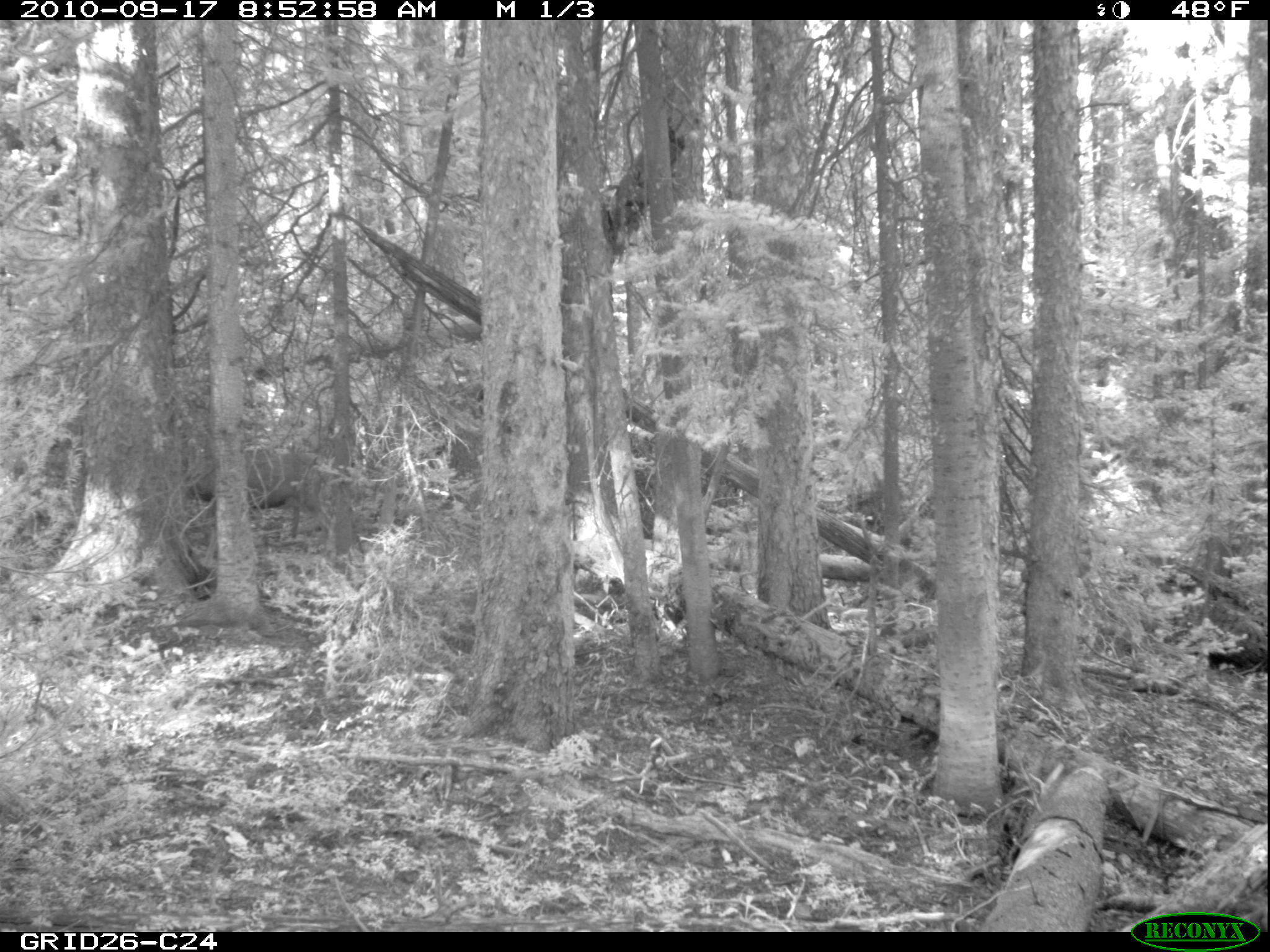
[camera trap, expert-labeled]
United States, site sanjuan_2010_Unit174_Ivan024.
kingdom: Animalia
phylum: Chordata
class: Mammalia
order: Artiodactyla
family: Cervidae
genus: Odocoileus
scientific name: Odocoileus hemionus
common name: mule deer